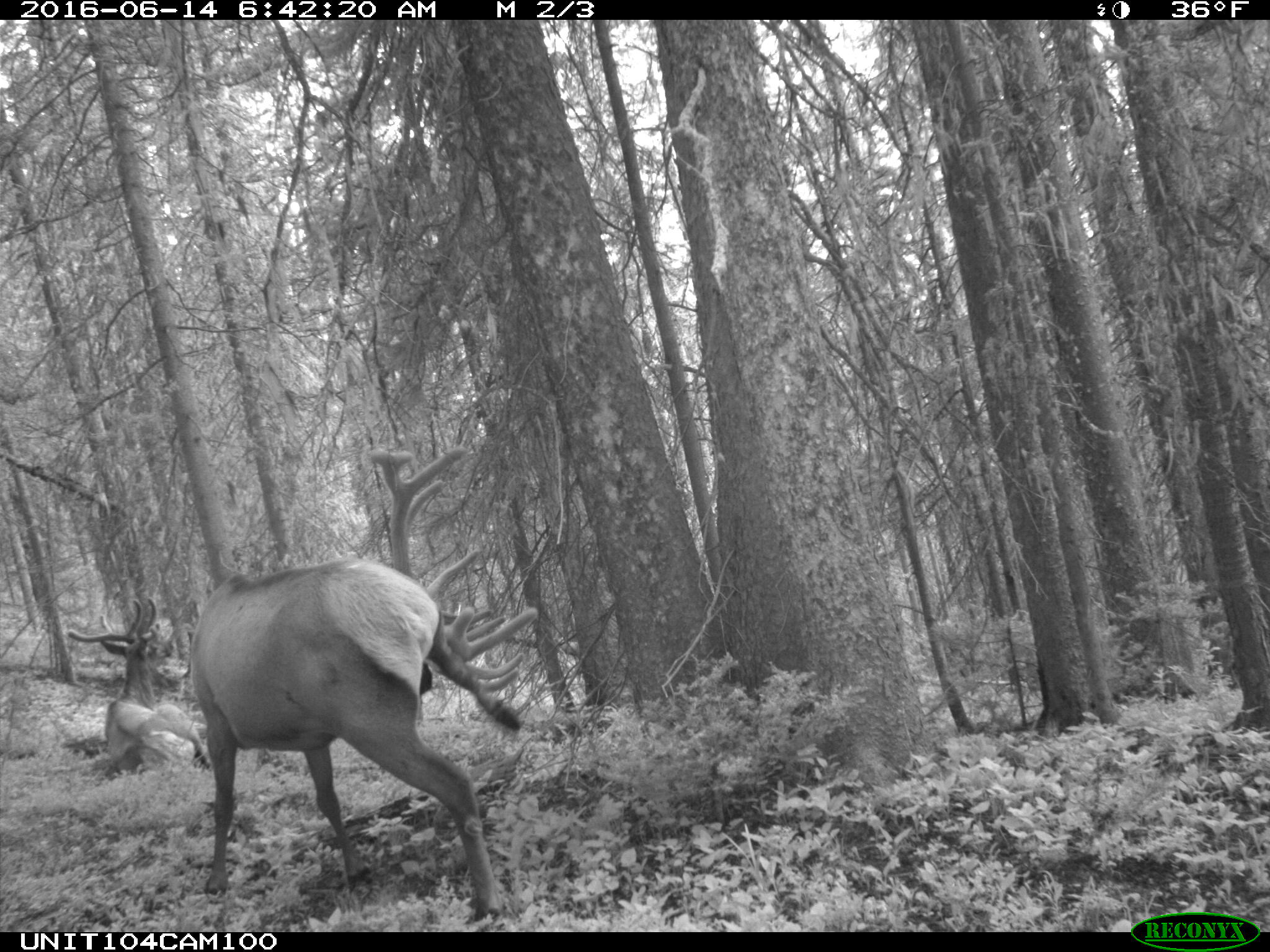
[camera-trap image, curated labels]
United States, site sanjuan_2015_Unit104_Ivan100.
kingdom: Animalia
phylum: Chordata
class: Mammalia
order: Artiodactyla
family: Cervidae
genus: Cervus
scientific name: Cervus elaphus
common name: red deer